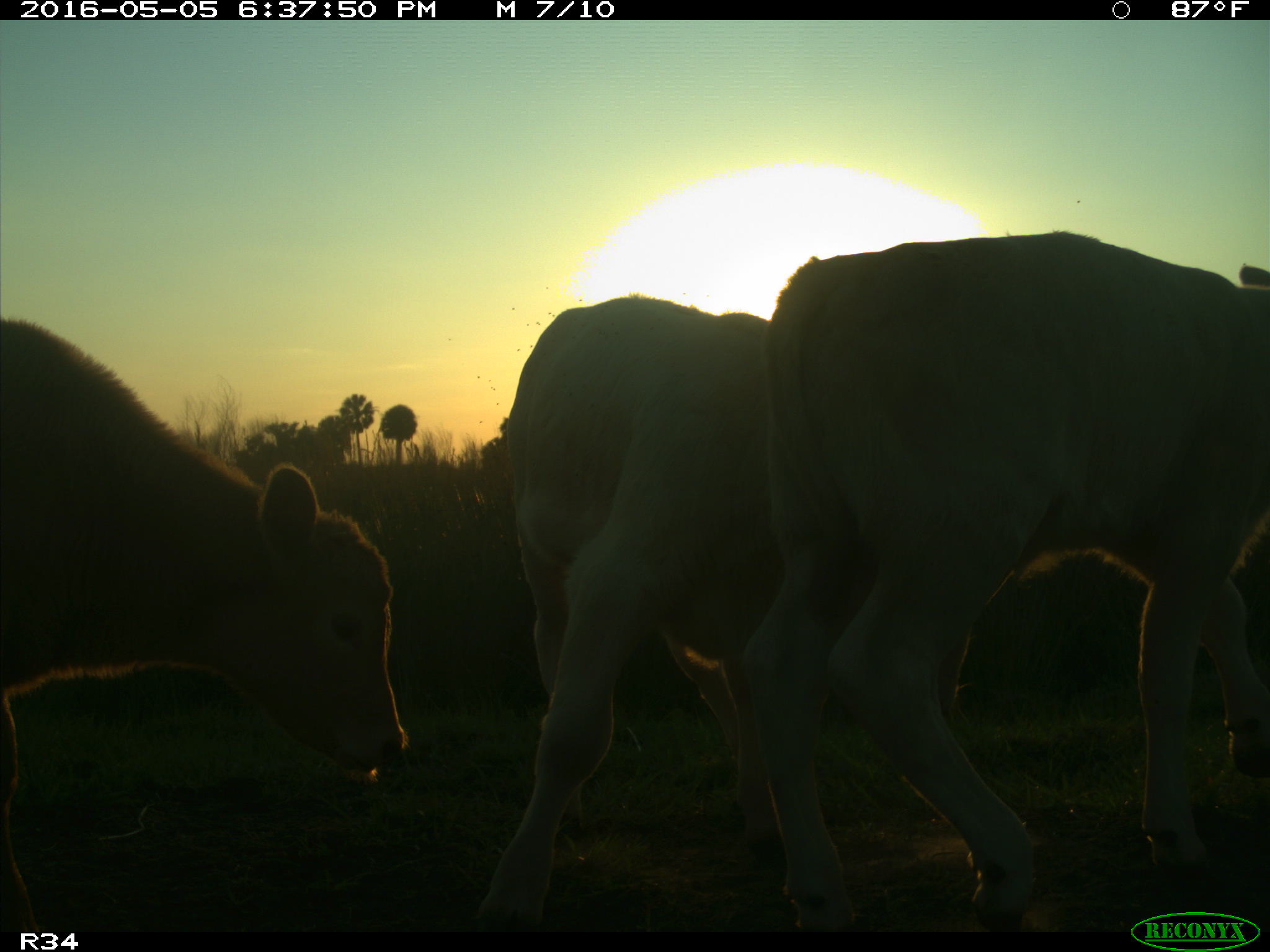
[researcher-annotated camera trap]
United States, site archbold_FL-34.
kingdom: Animalia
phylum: Chordata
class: Mammalia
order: Artiodactyla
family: Bovidae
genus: Bos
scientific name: Bos taurus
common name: domestic cow